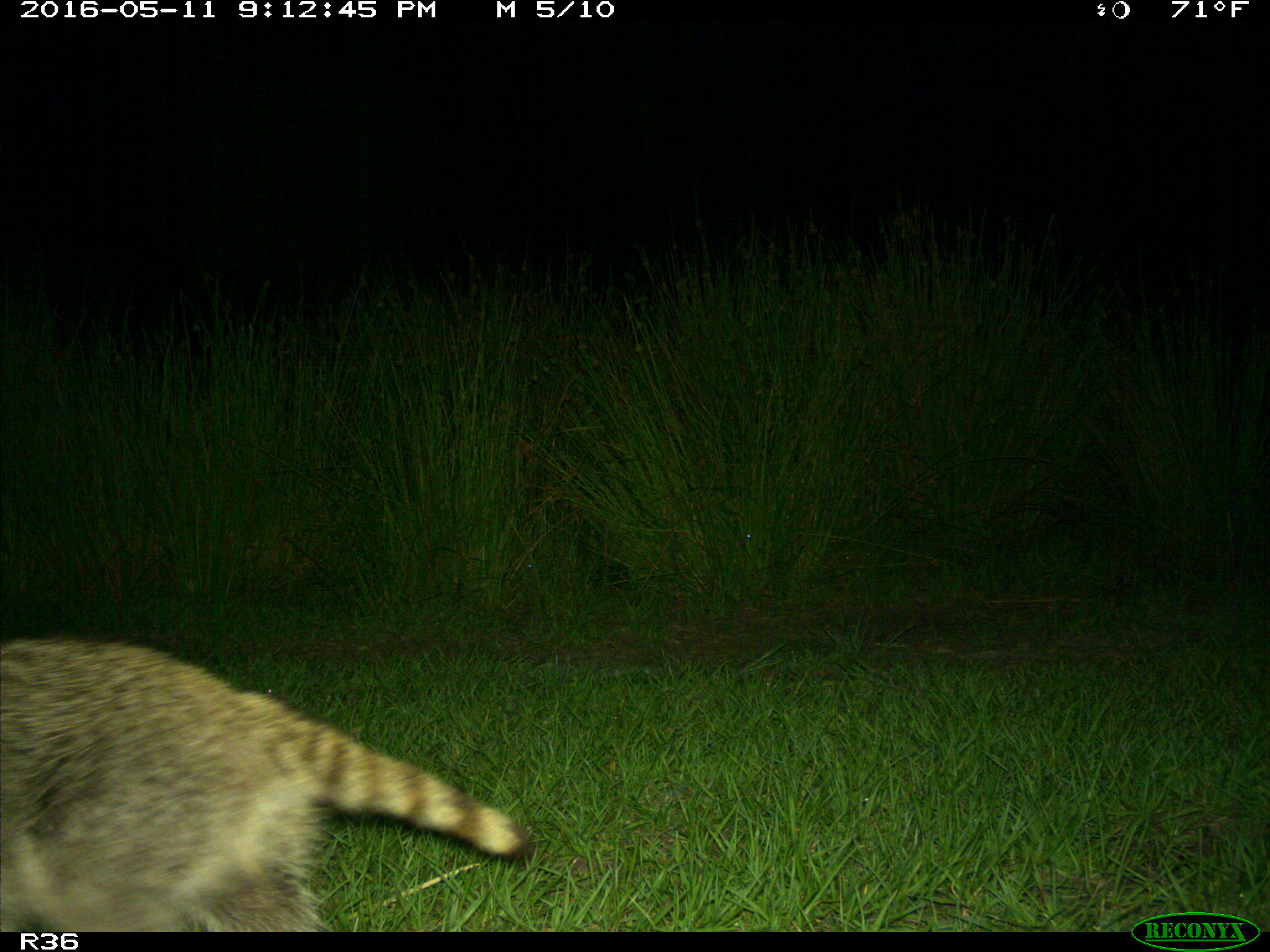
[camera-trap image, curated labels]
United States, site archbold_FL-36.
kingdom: Animalia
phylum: Chordata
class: Mammalia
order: Carnivora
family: Procyonidae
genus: Procyon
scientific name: Procyon lotor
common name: common raccoon